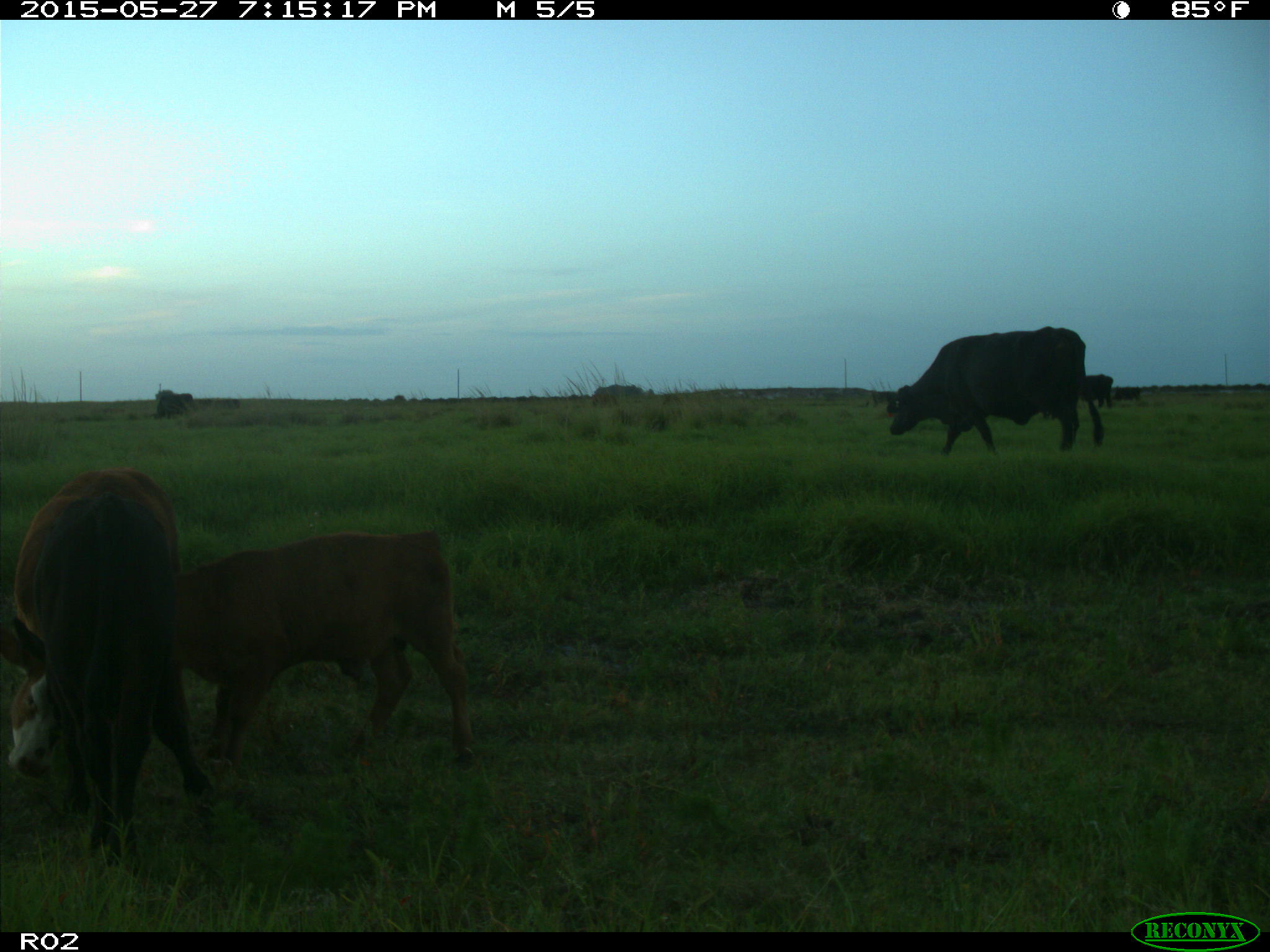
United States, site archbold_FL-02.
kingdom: Animalia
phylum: Chordata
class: Mammalia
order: Artiodactyla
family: Bovidae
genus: Bos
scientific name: Bos taurus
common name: domestic cow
Bos taurus (domestic cow).